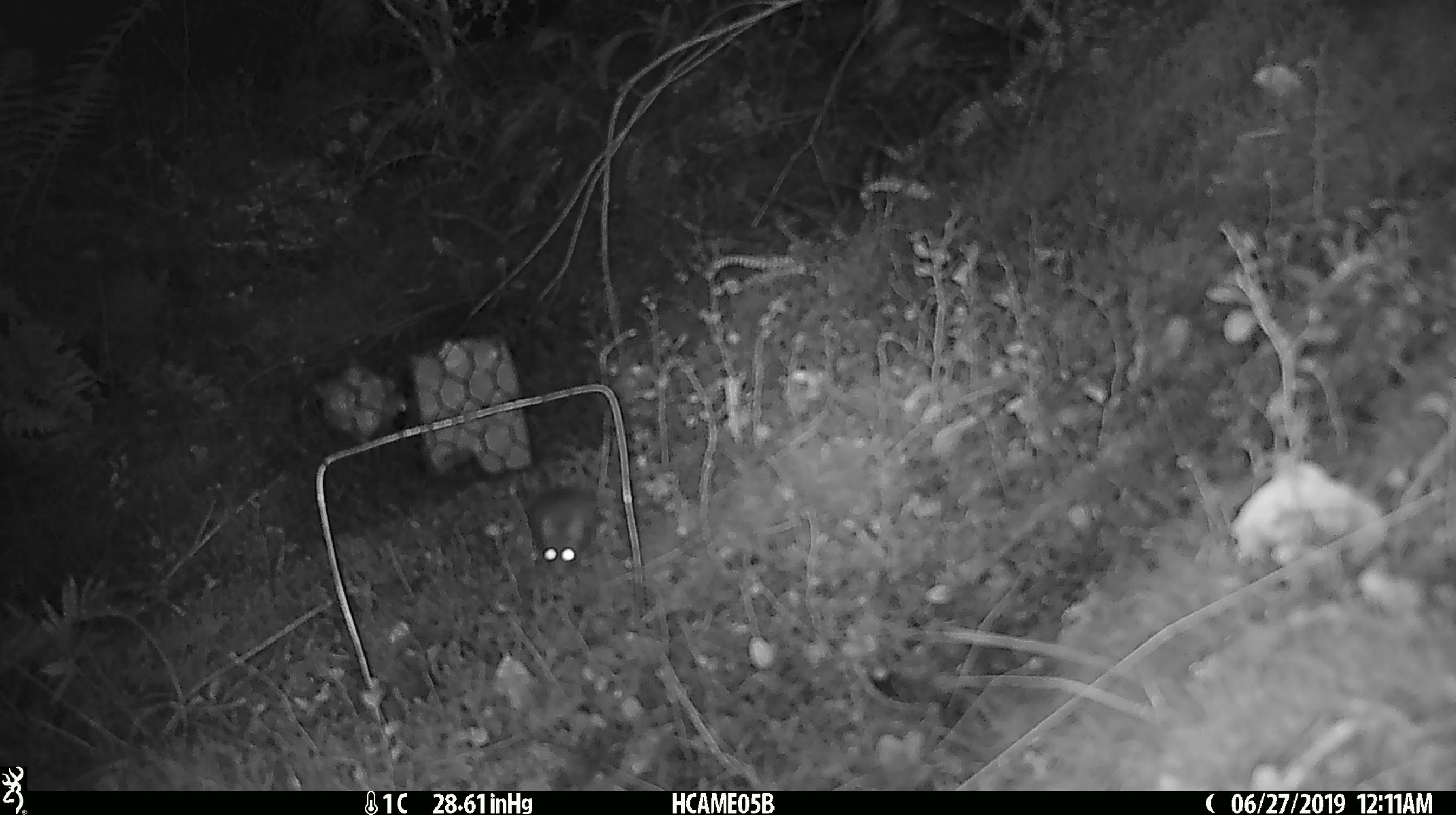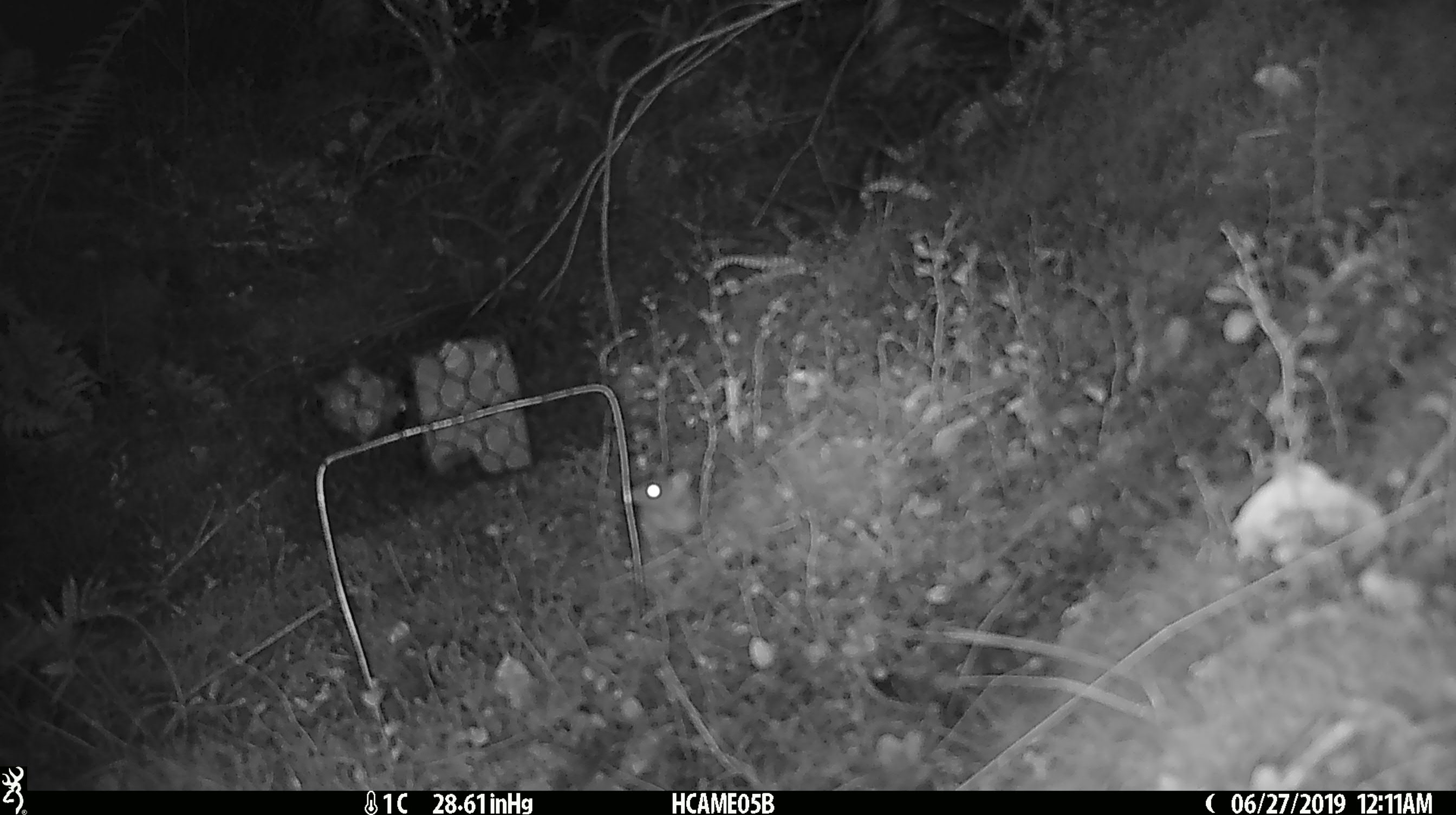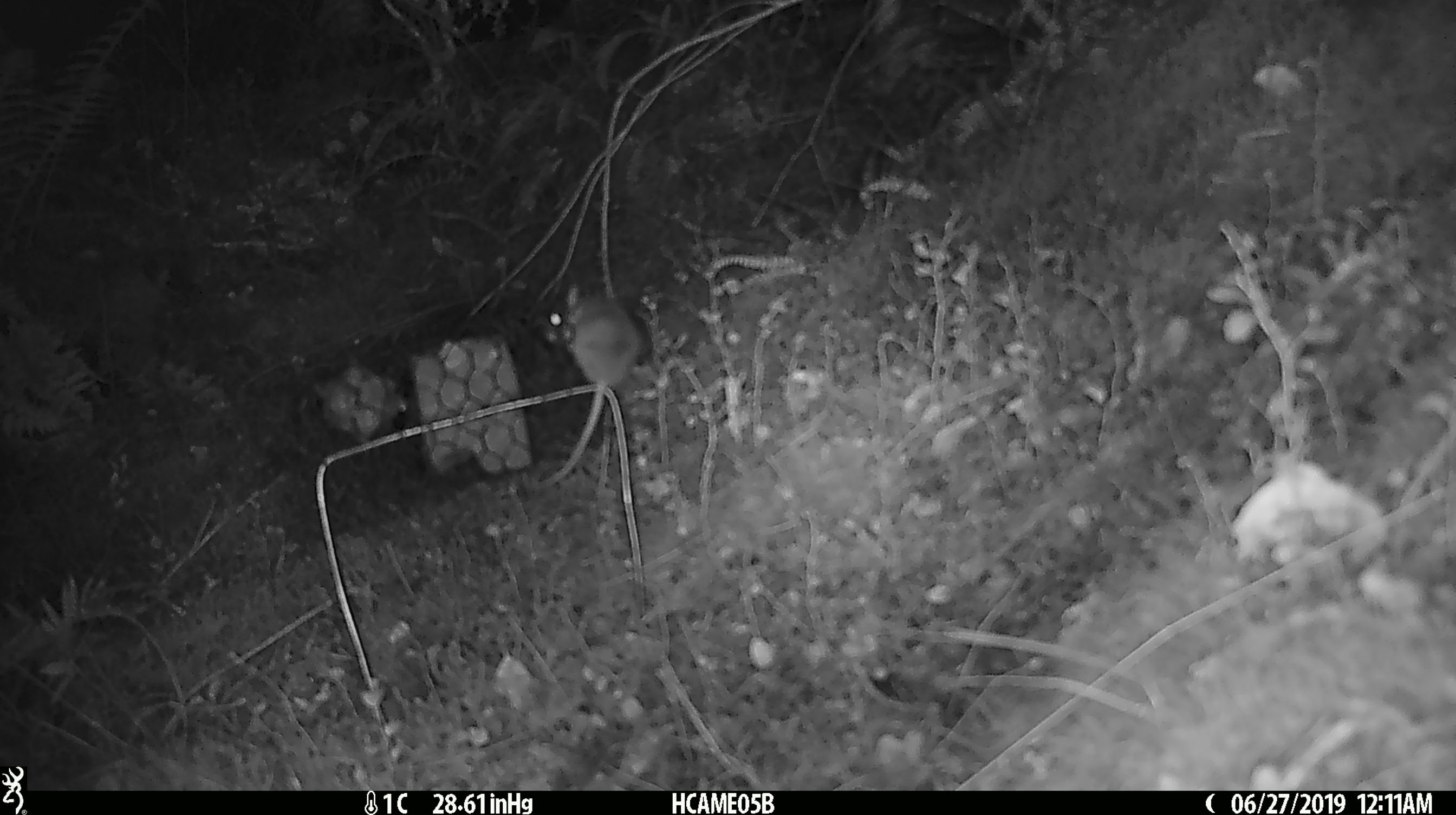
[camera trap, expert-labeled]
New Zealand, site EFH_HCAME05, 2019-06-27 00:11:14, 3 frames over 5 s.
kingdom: Animalia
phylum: Chordata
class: Mammalia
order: Rodentia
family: Muridae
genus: Mus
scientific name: Mus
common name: mouse